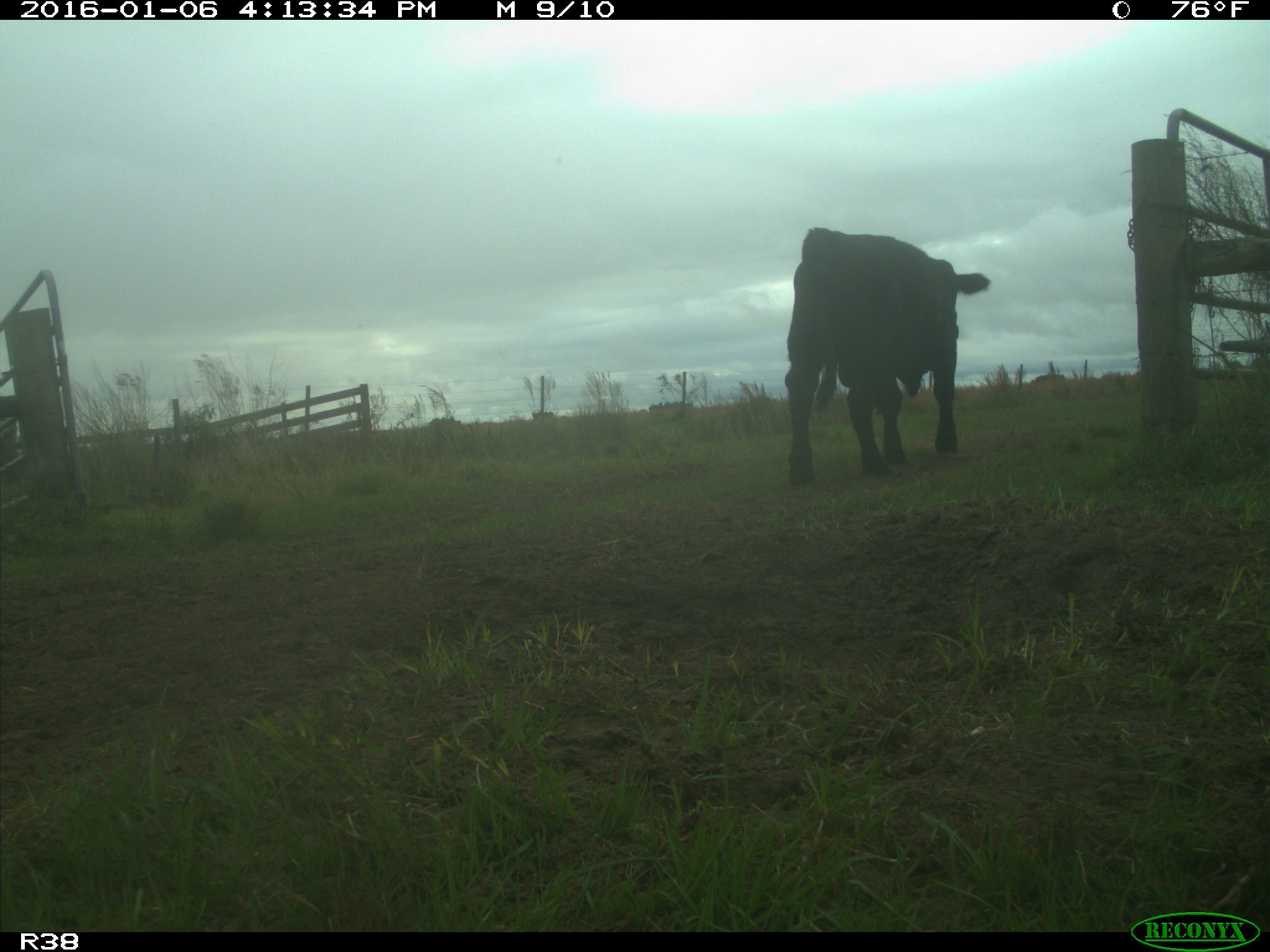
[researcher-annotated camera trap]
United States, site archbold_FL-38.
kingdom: Animalia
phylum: Chordata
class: Mammalia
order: Artiodactyla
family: Bovidae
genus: Bos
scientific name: Bos taurus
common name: domestic cow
Bos taurus (domestic cow).